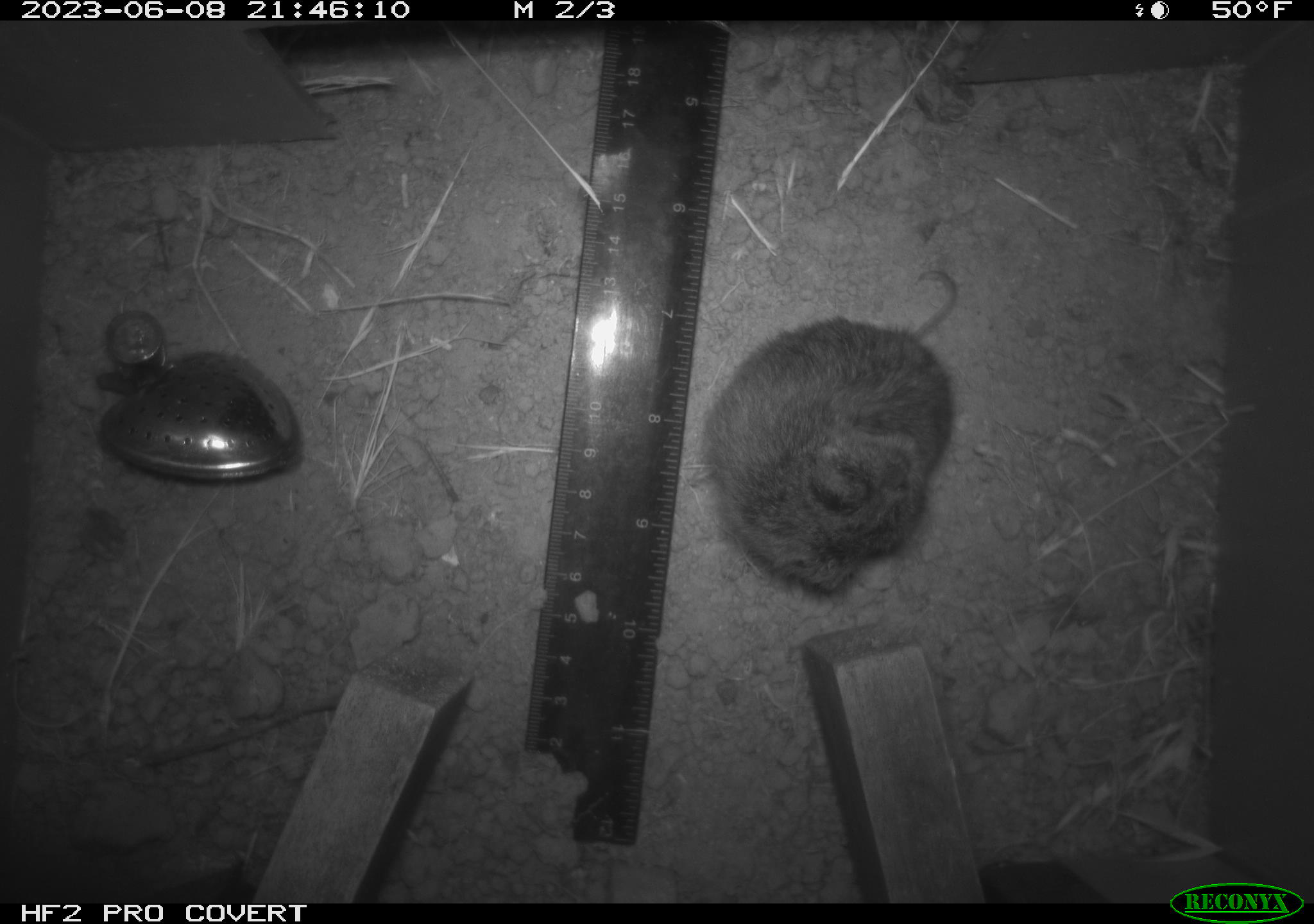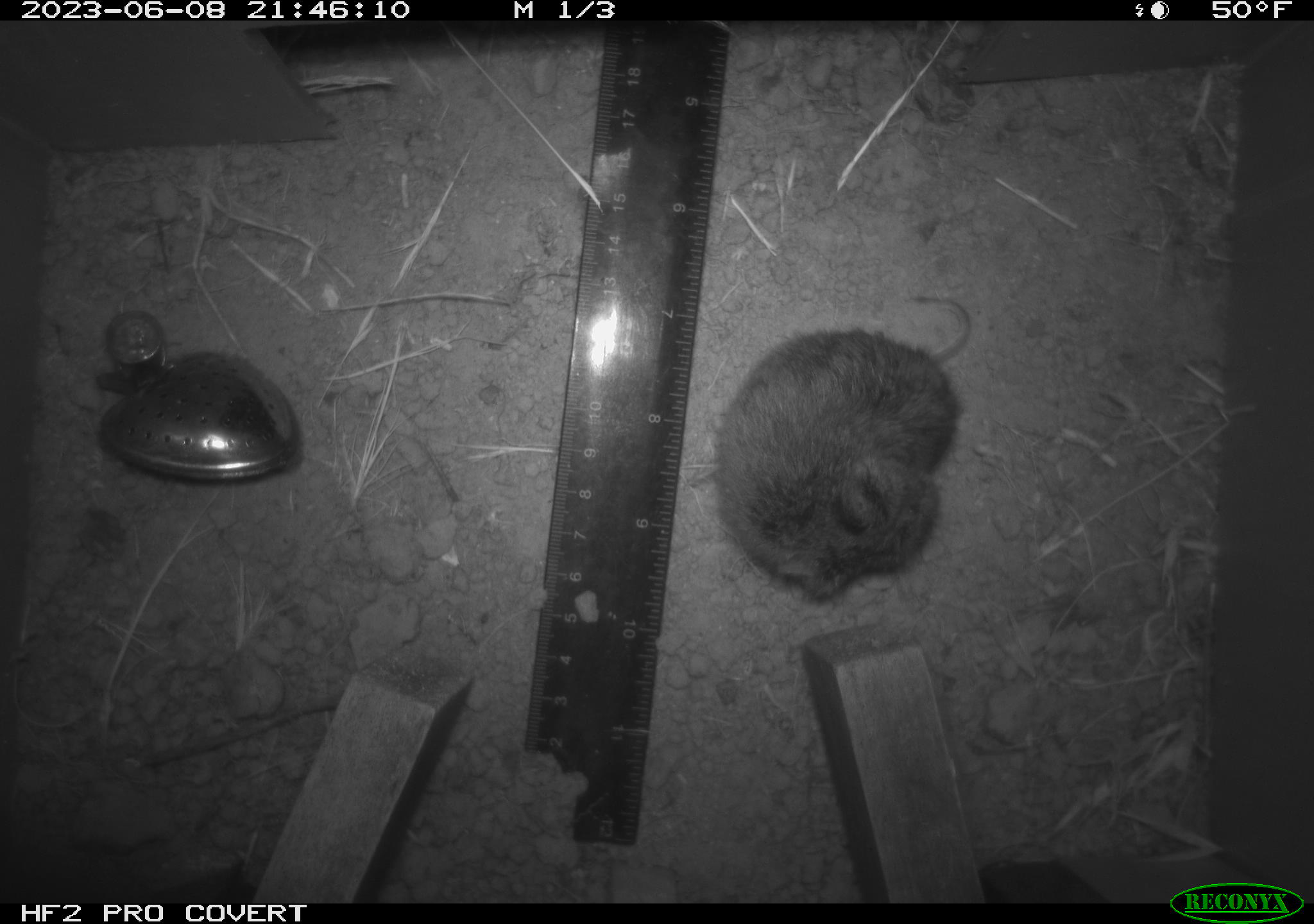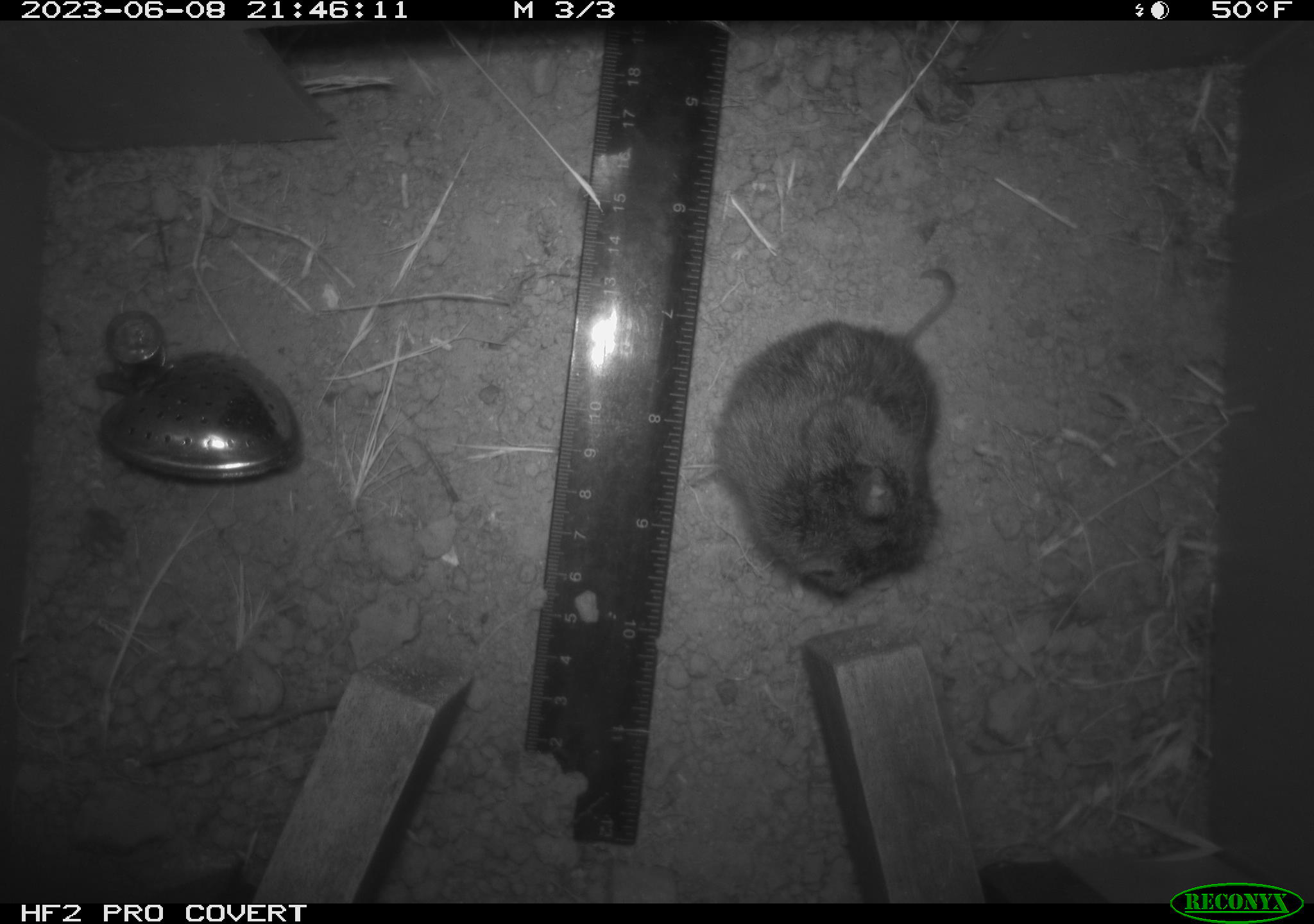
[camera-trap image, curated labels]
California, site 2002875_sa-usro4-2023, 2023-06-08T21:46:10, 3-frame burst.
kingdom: Animalia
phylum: Chordata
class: Mammalia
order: Rodentia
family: Cricetidae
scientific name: Arvicolinae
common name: voles, lemmings, and muskrats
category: arvicolinae subfamily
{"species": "arvicolinae subfamily (voles, lemmings, and muskrats) (Arvicolinae)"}